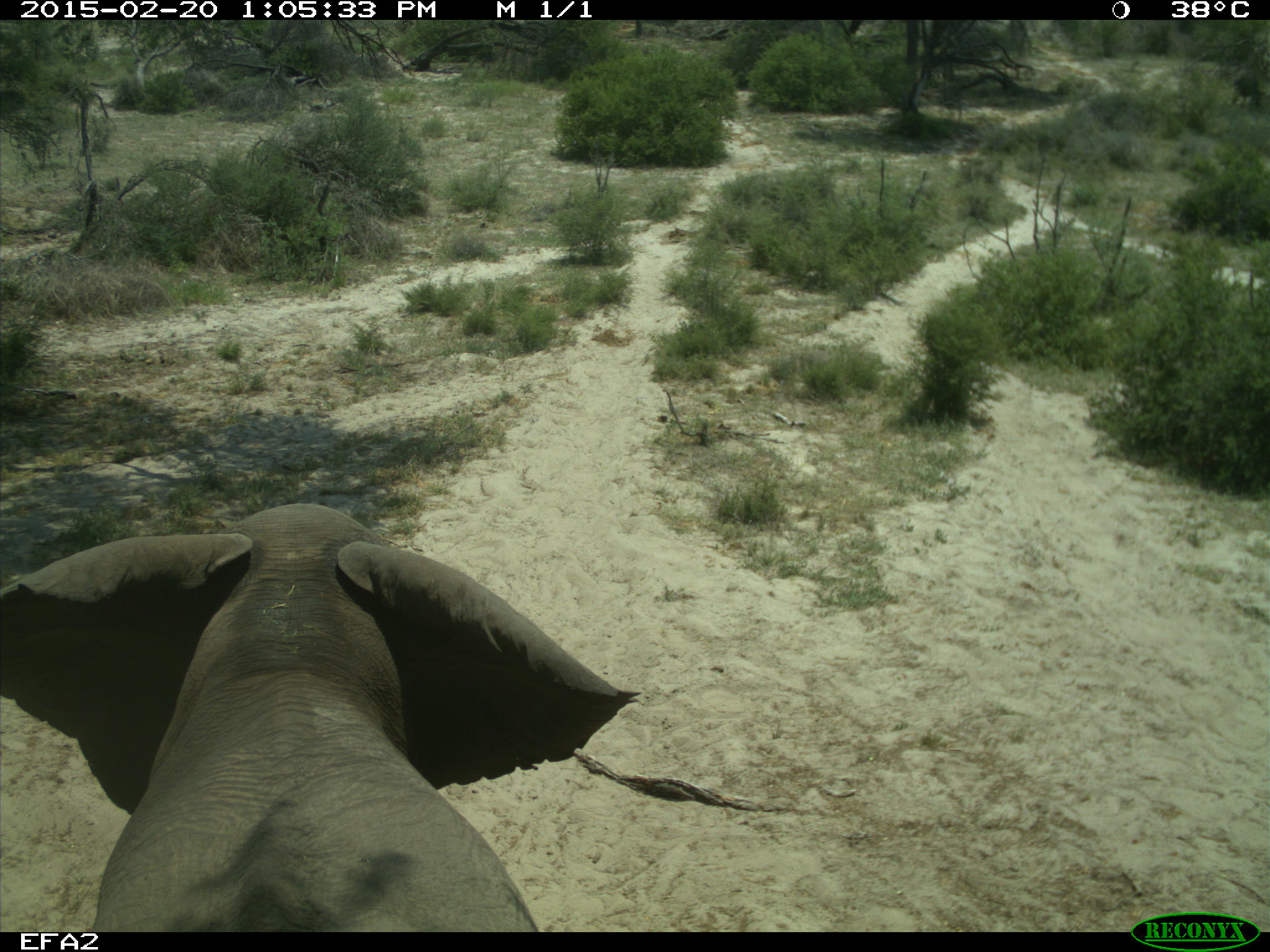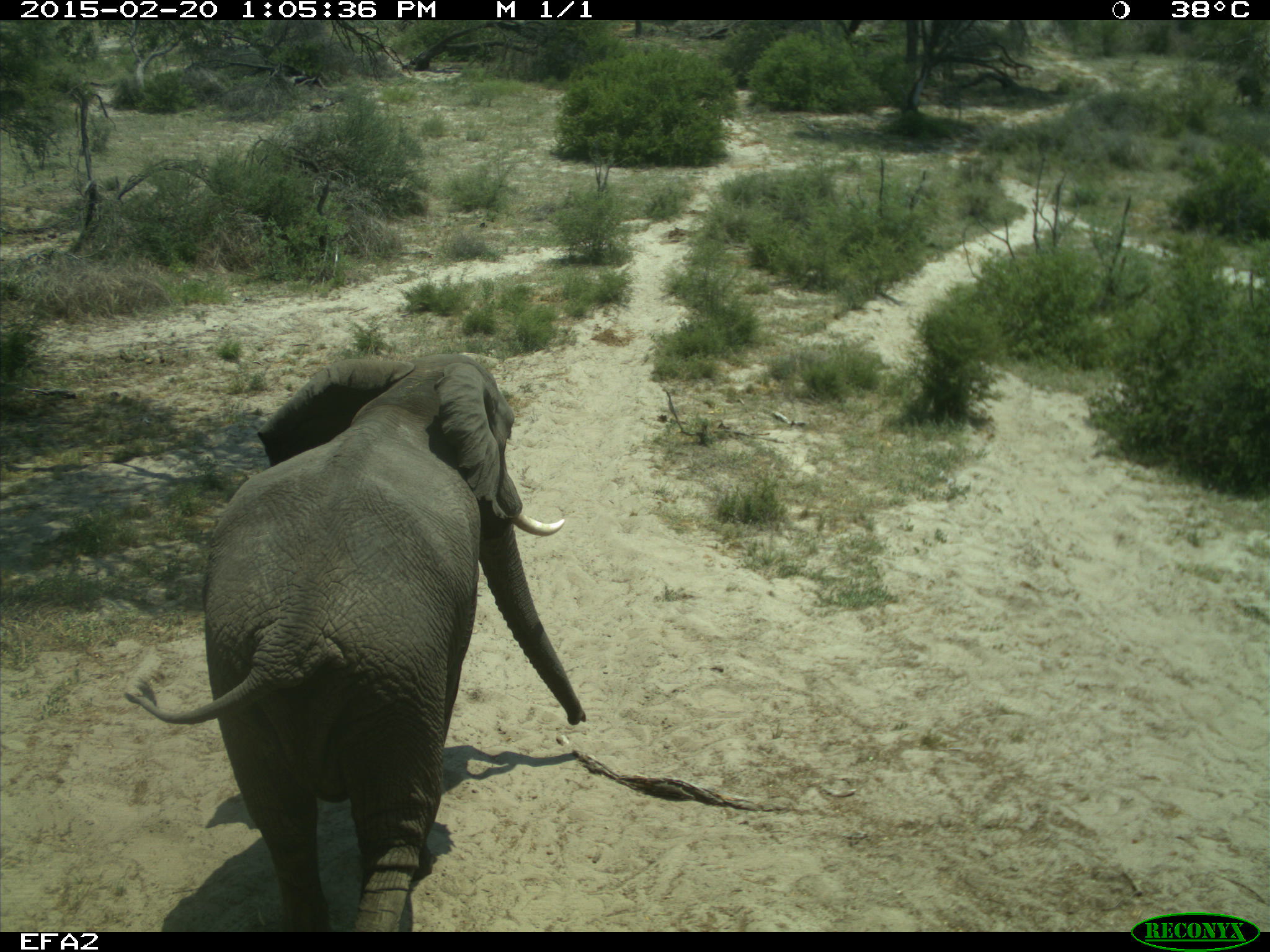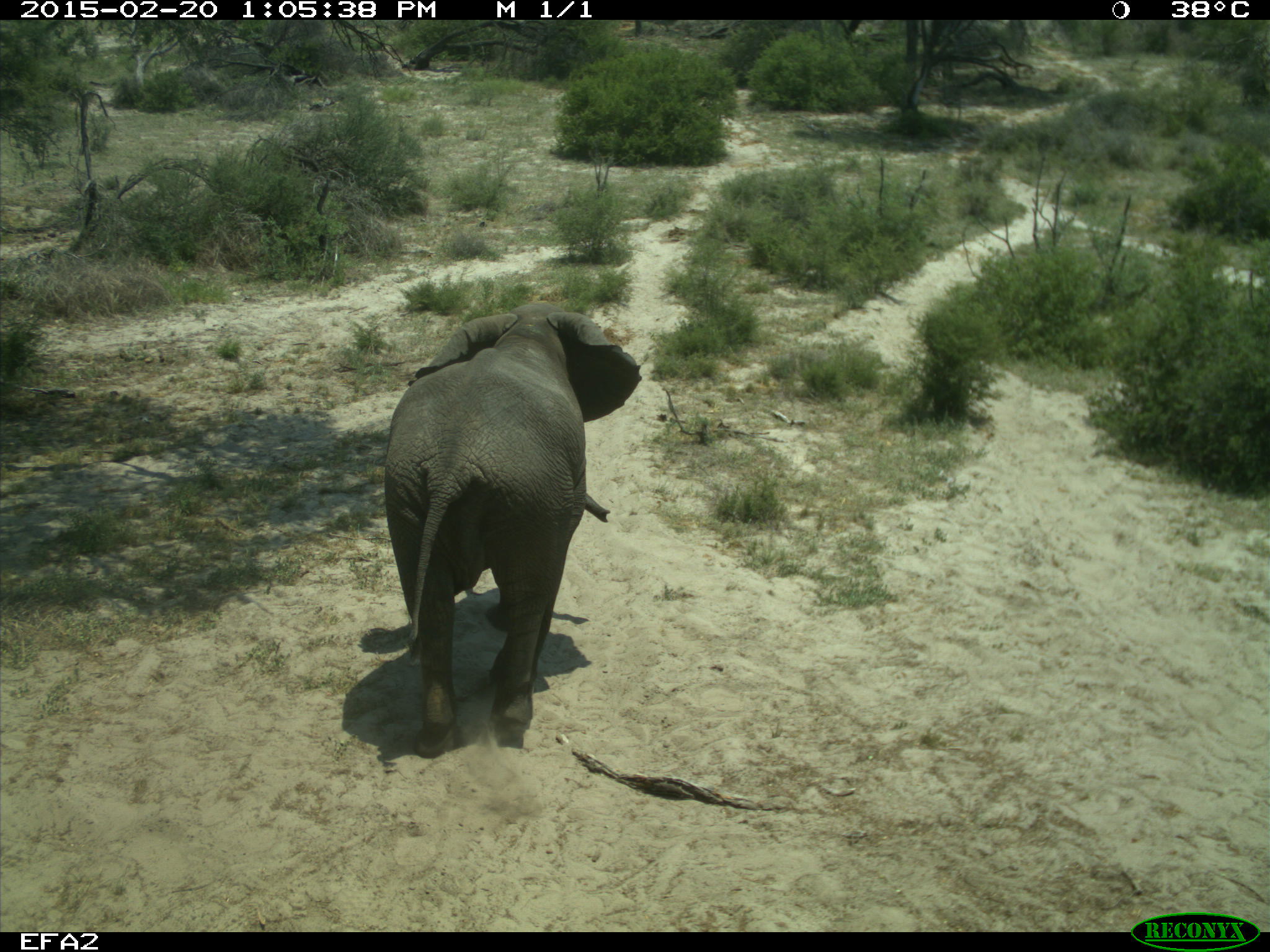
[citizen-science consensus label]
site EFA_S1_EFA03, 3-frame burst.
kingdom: Animalia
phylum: Chordata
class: Mammalia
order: Proboscidea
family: Elephantidae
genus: Loxodonta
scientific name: Loxodonta africana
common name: african bush elephant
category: elephant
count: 1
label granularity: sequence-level